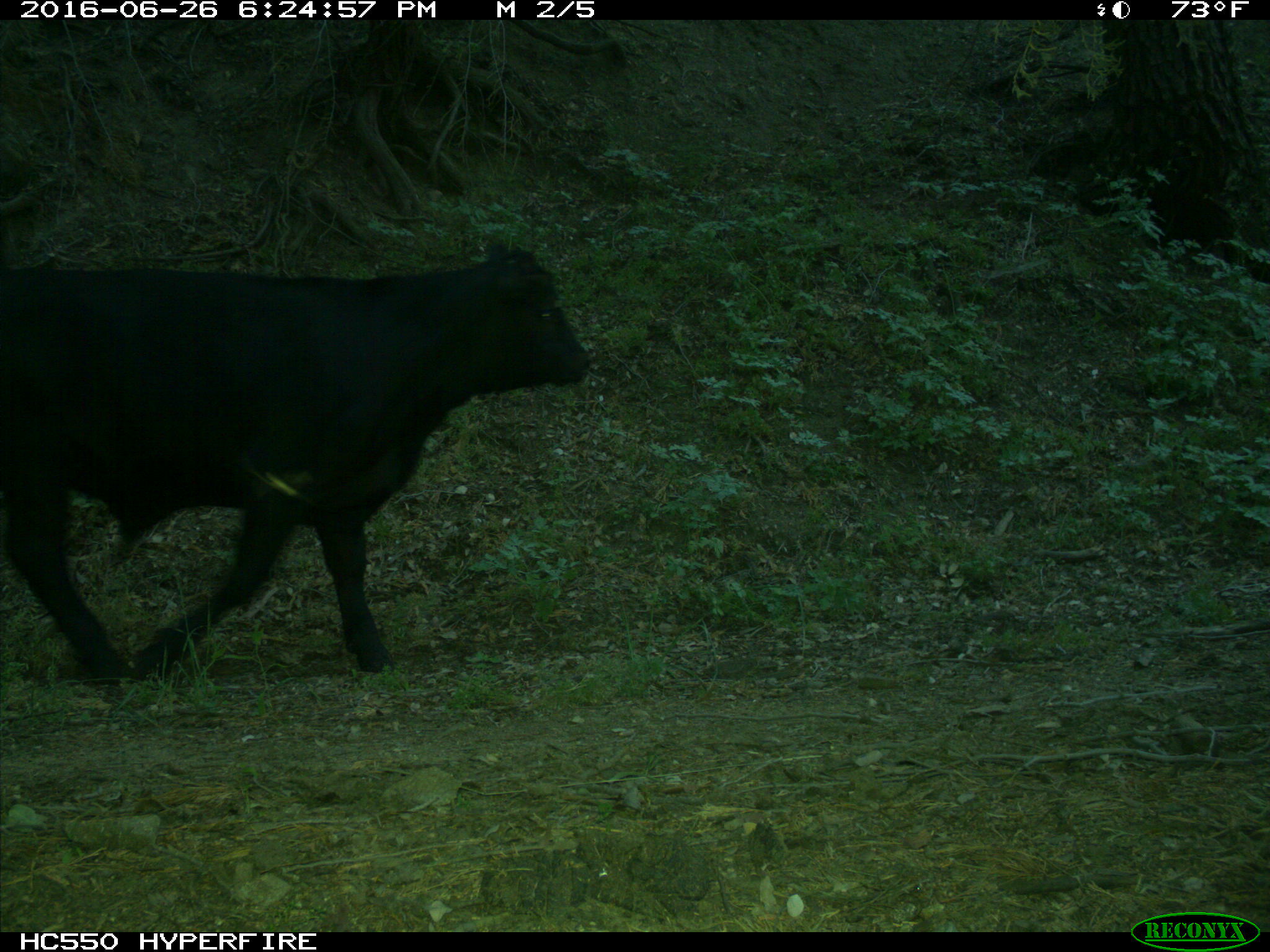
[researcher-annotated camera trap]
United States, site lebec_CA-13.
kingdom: Animalia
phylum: Chordata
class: Mammalia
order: Artiodactyla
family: Bovidae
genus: Bos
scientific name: Bos taurus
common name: domestic cow